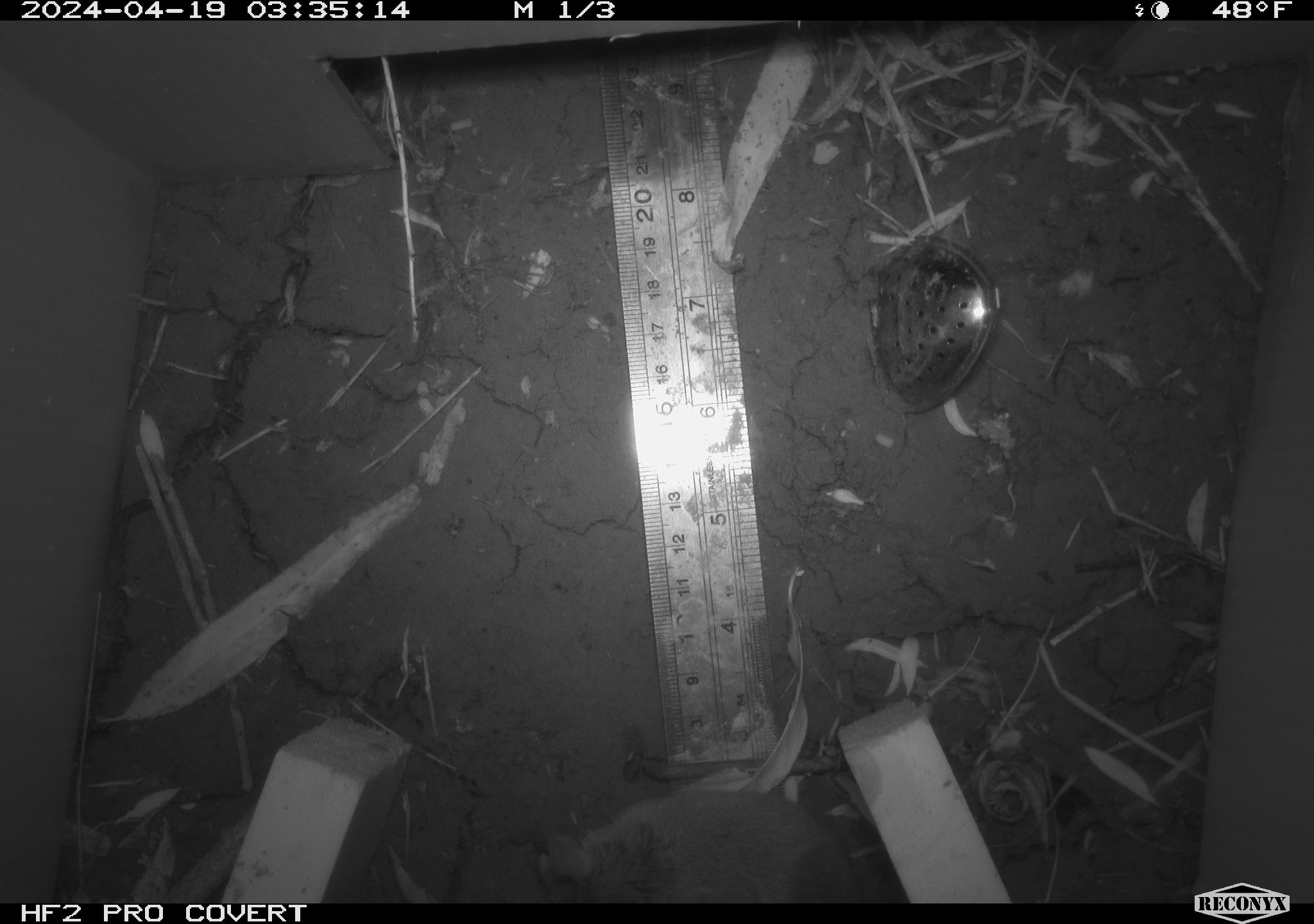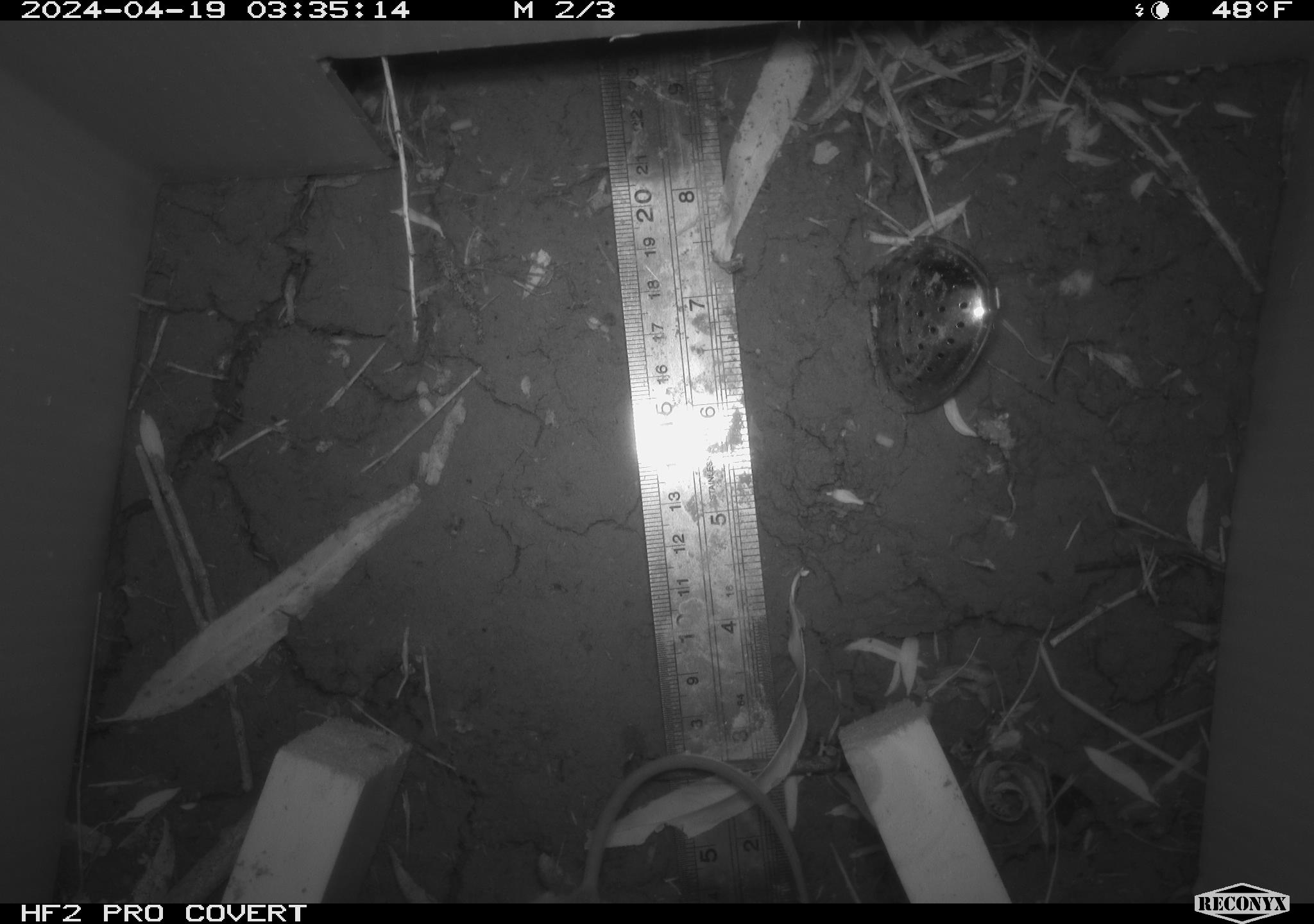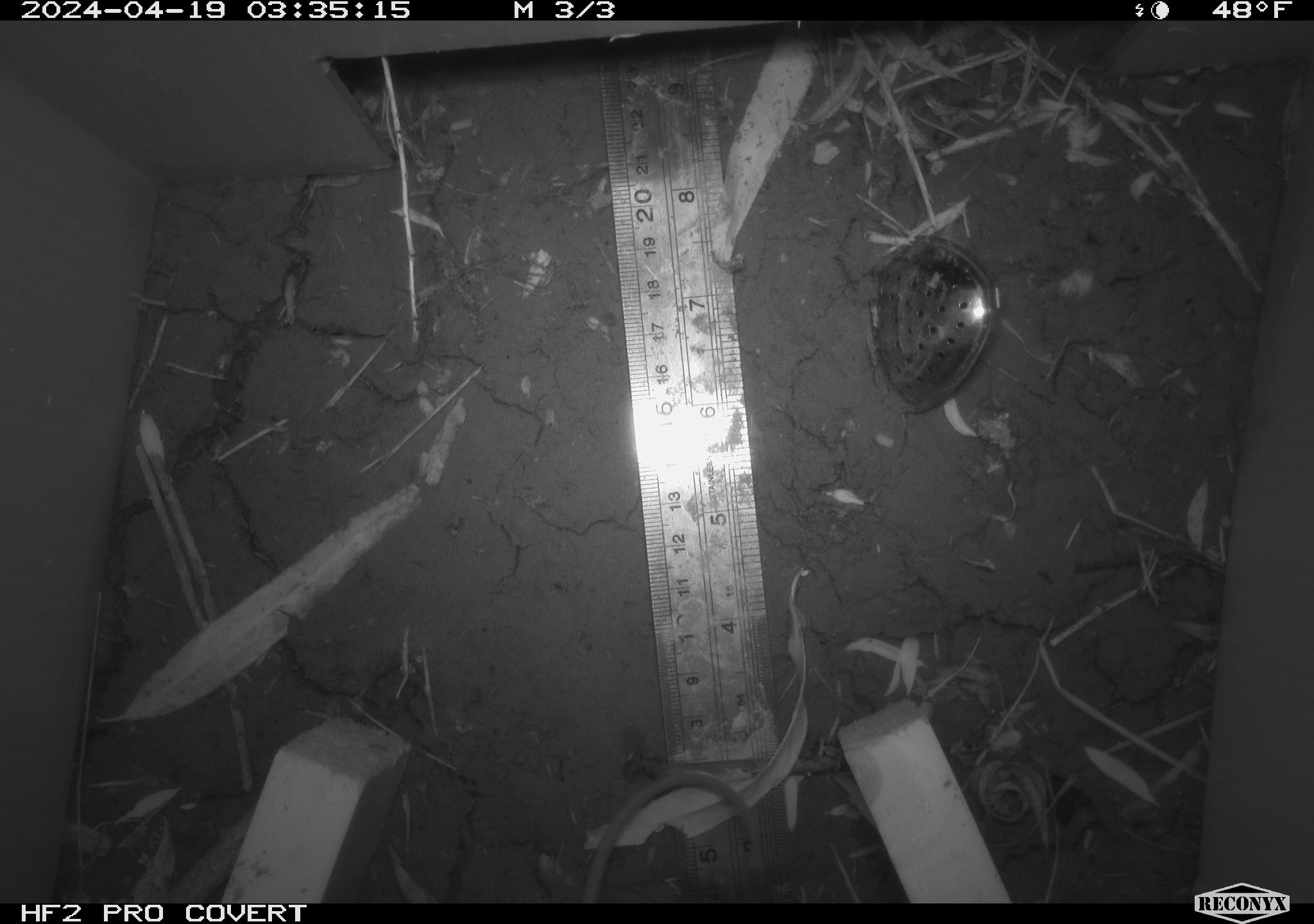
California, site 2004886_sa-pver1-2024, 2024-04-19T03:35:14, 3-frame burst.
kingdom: Animalia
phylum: Chordata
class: Mammalia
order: Rodentia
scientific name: Rodentia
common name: mouse species